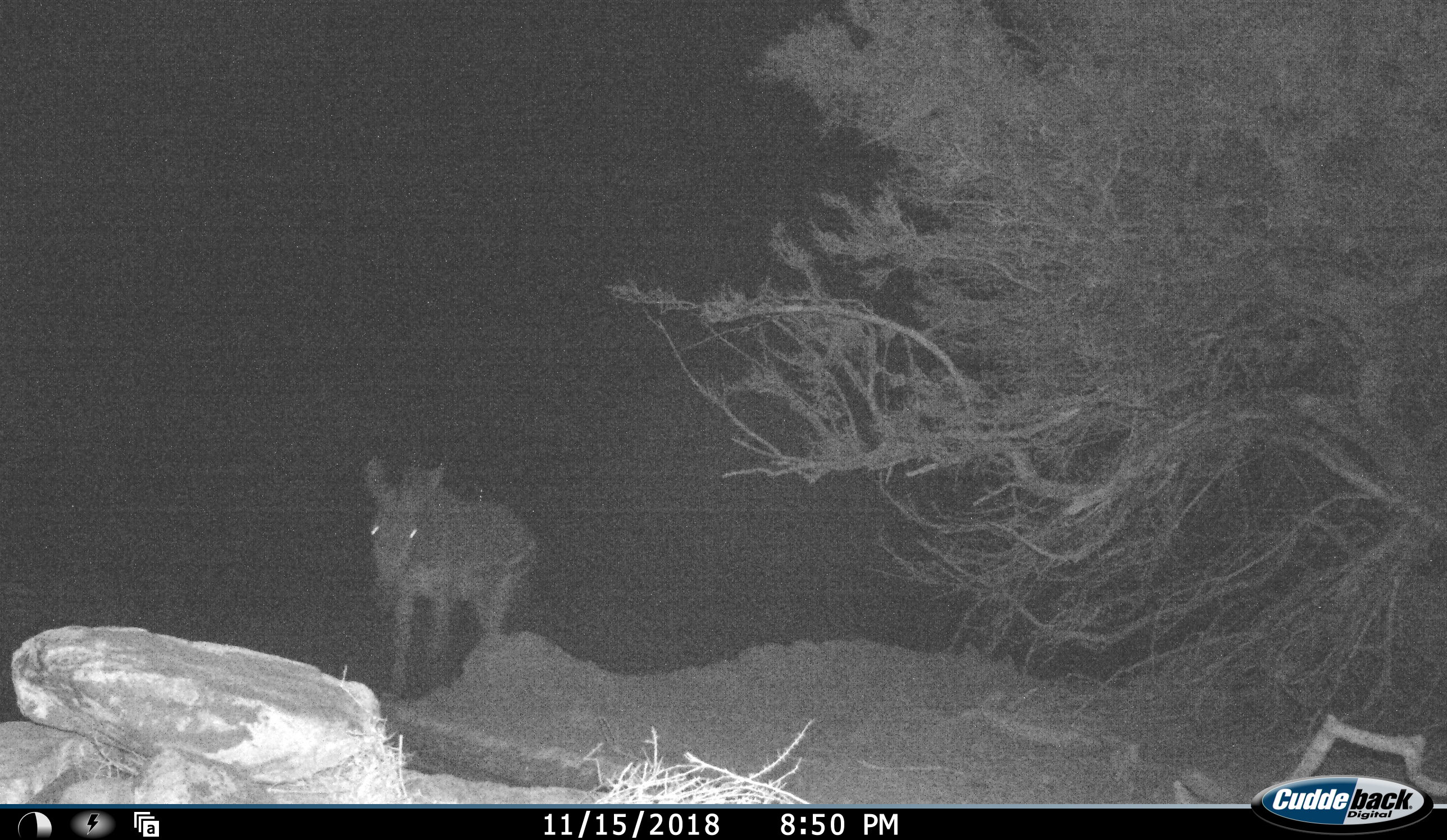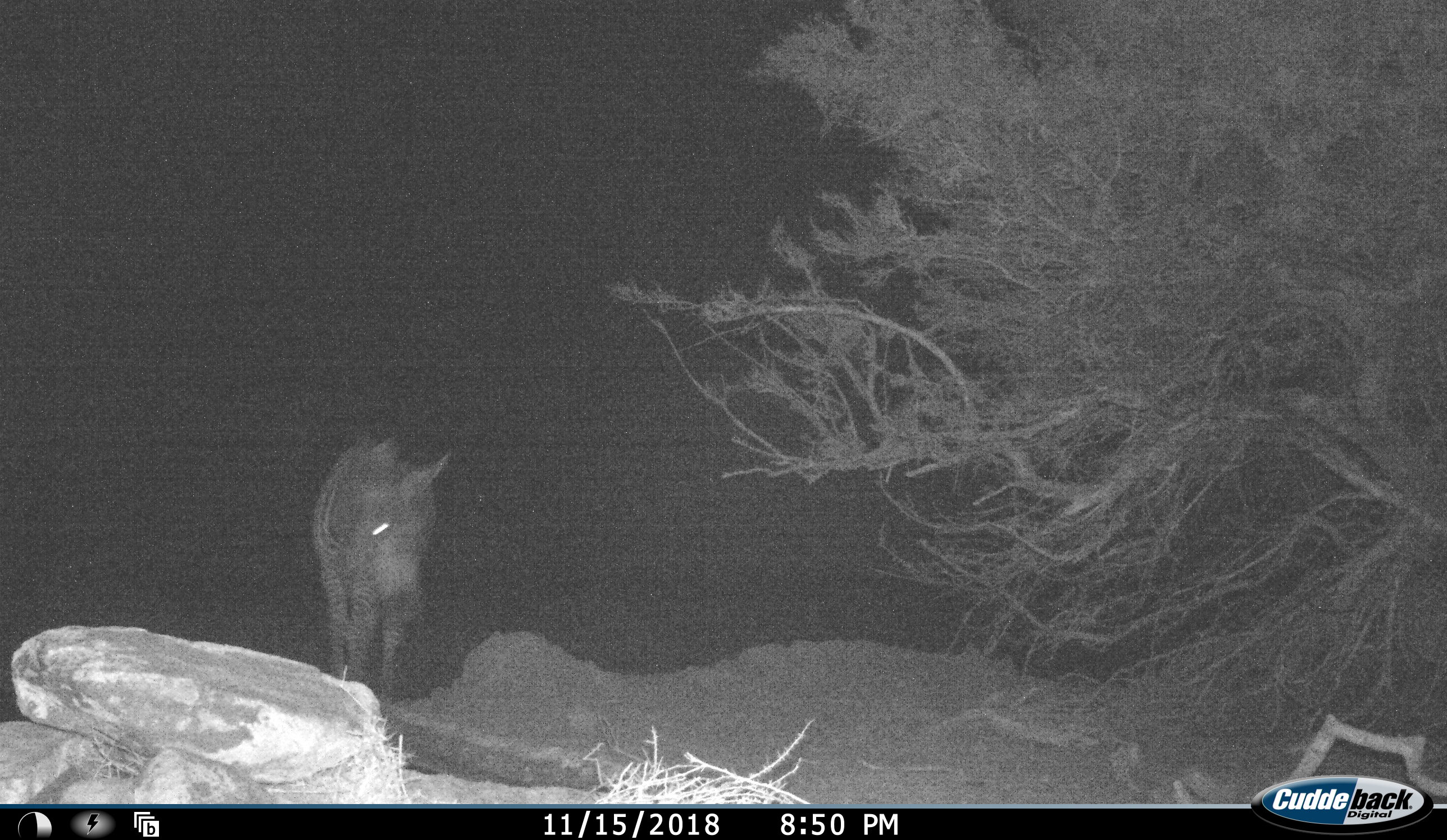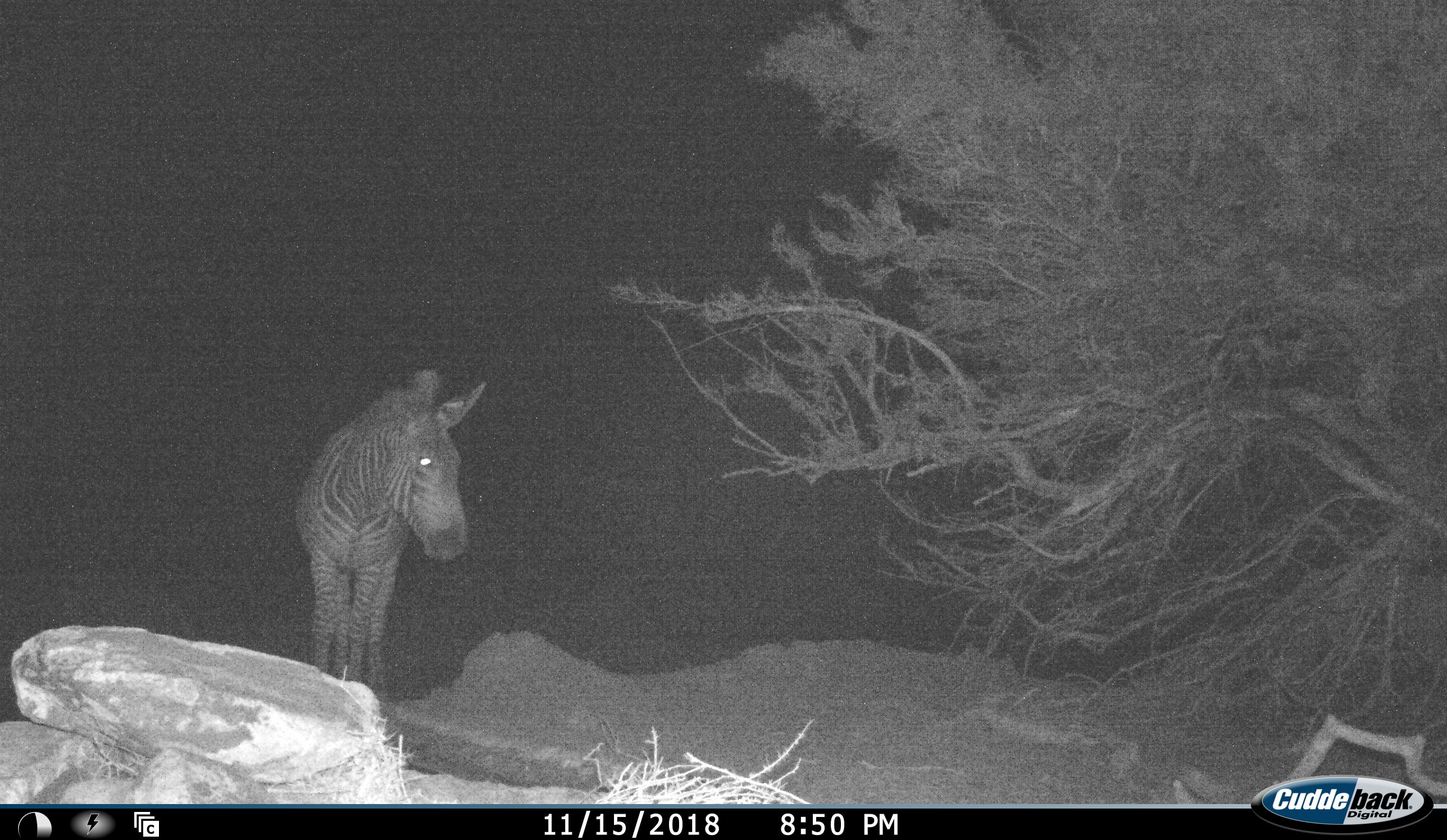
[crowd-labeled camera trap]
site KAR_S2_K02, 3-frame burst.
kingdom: Animalia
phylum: Chordata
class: Mammalia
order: Perissodactyla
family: Equidae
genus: Equus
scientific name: Equus zebra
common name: mountain zebra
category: zebramountain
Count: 1.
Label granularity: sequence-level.